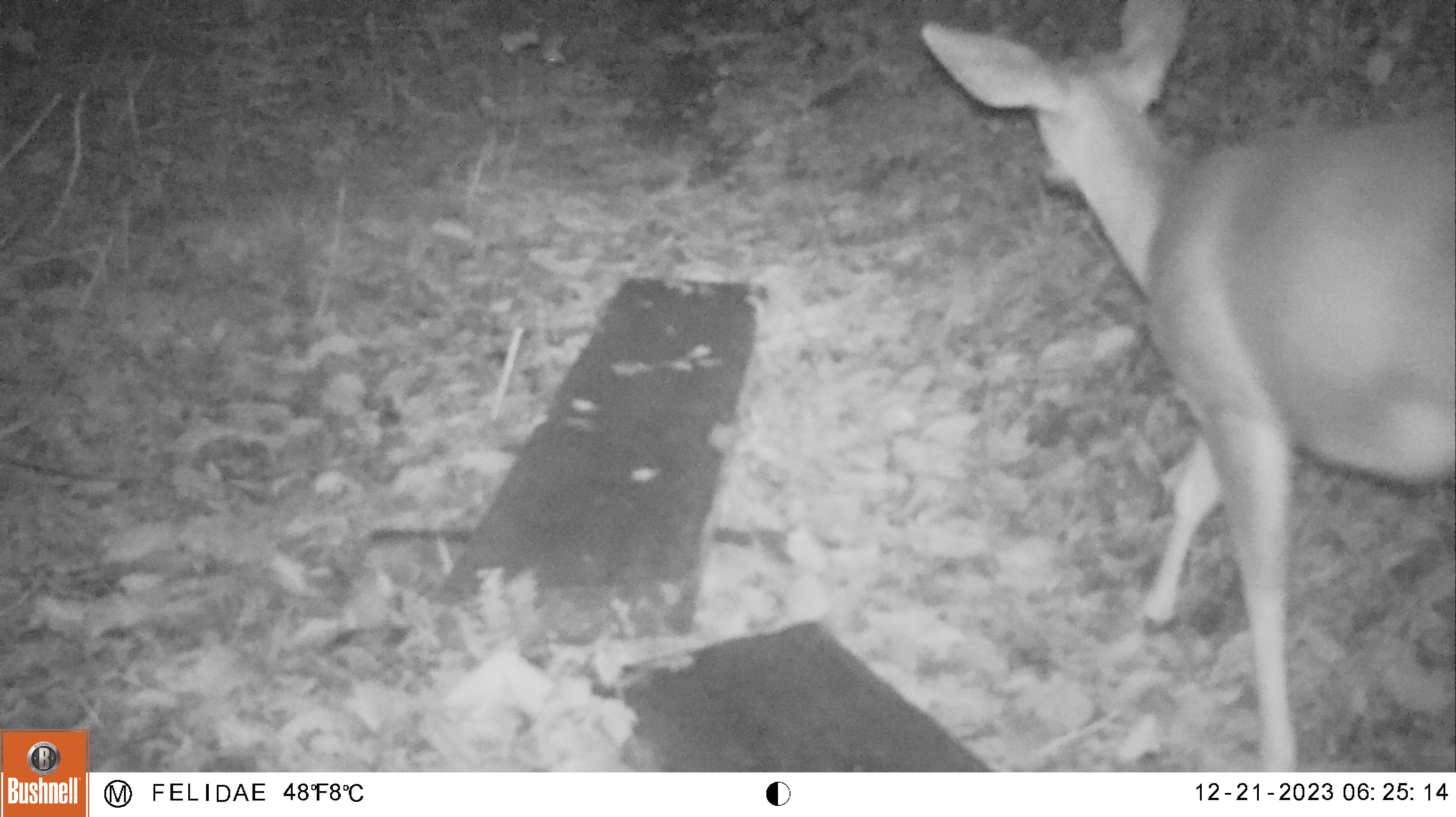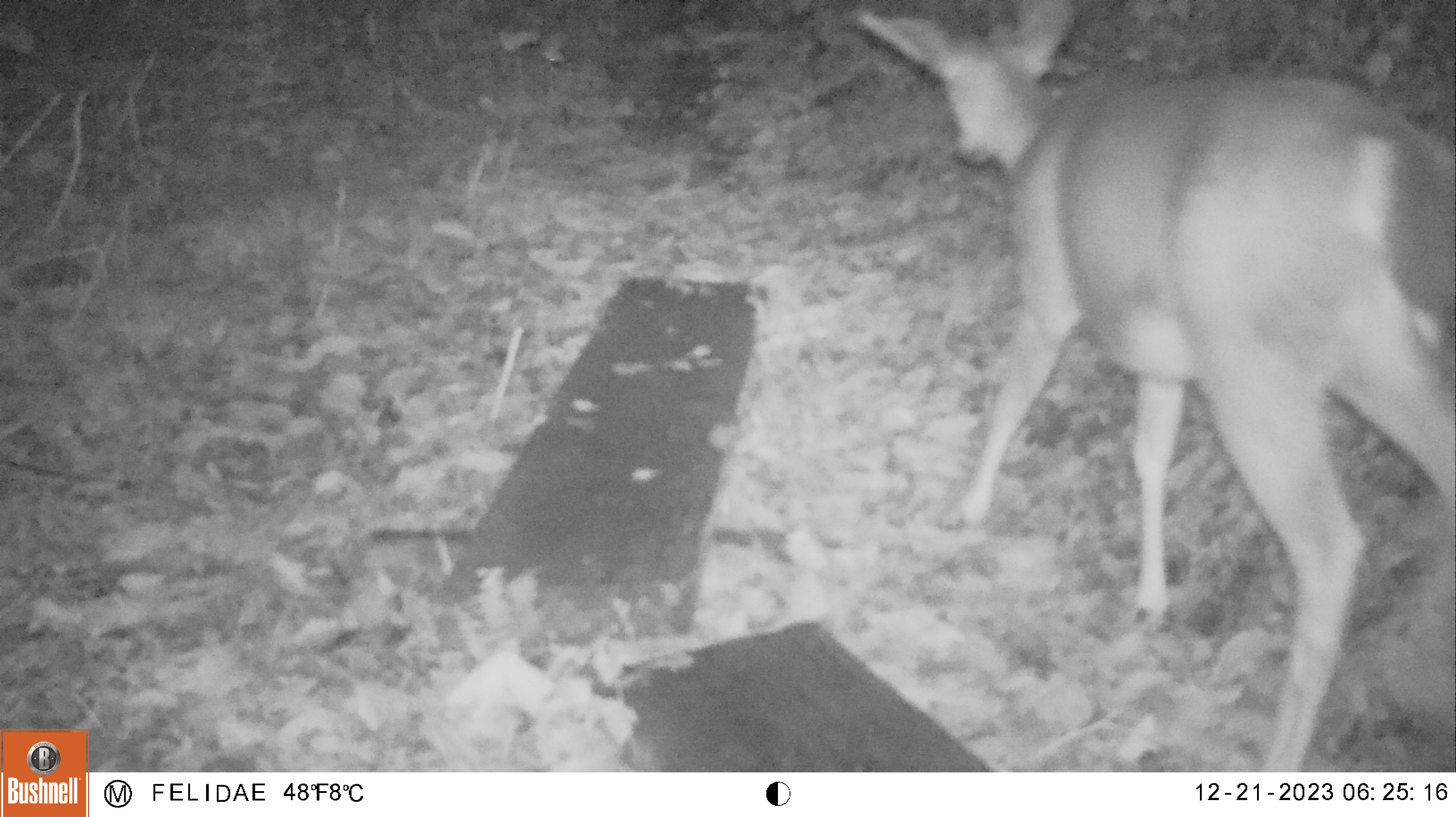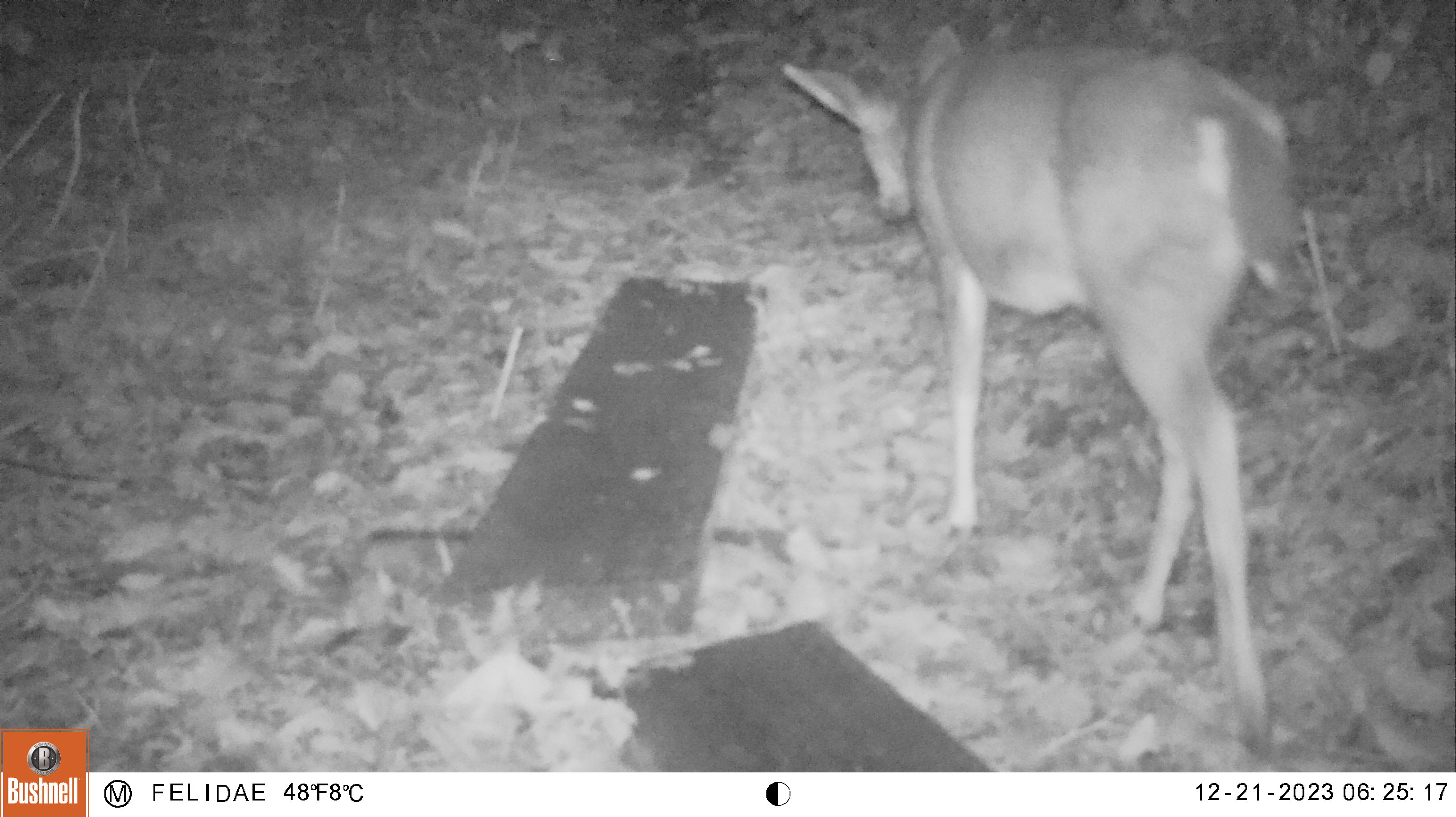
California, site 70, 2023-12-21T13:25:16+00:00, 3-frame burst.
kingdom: Animalia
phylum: Chordata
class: Mammalia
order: Artiodactyla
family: Cervidae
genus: Odocoileus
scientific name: Odocoileus hemionus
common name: mule deer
Mule deer (Odocoileus hemionus).